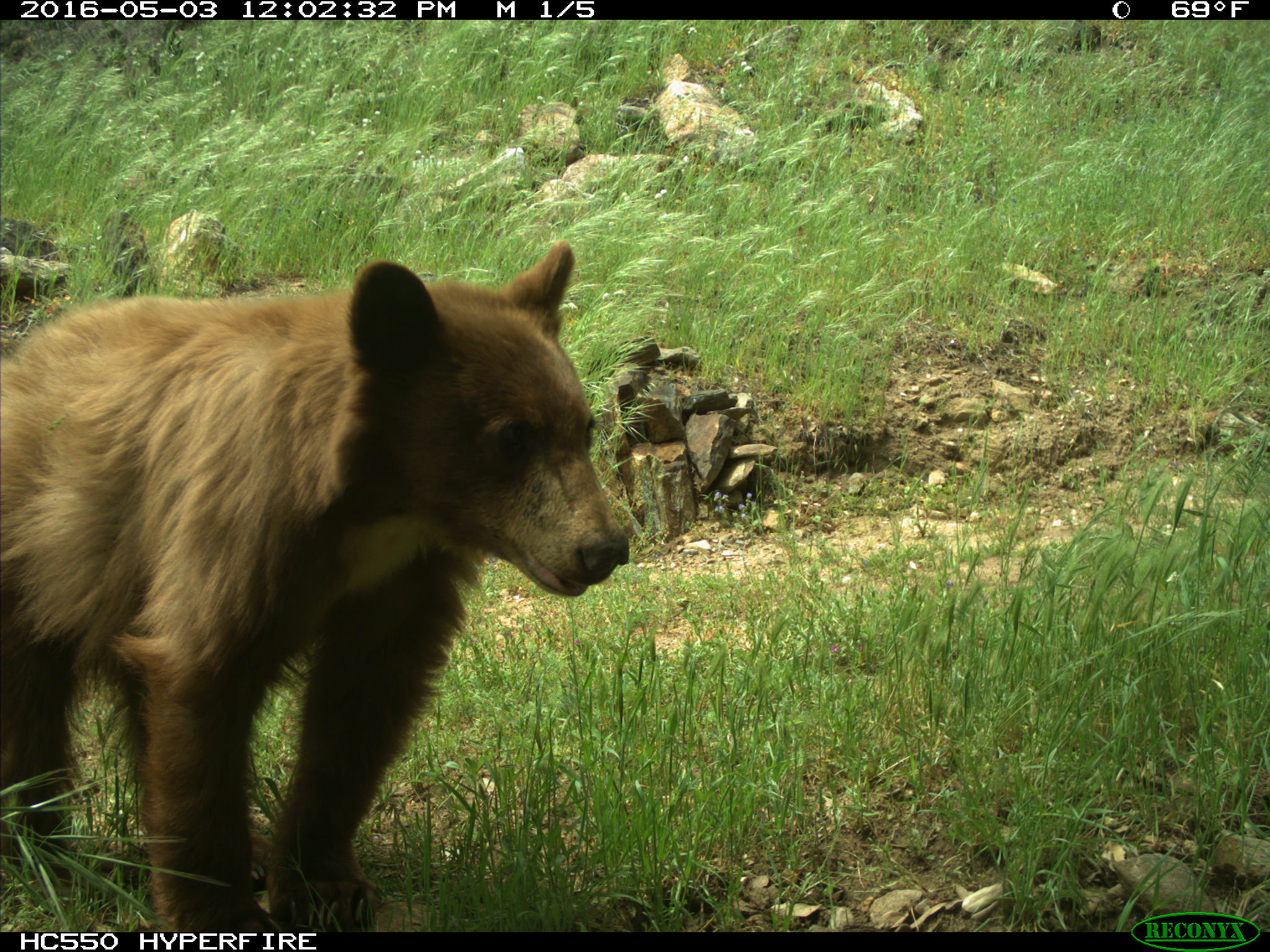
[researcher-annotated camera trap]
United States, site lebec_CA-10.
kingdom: Animalia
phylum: Chordata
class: Mammalia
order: Carnivora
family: Ursidae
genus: Ursus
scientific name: Ursus americanus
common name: american black bear